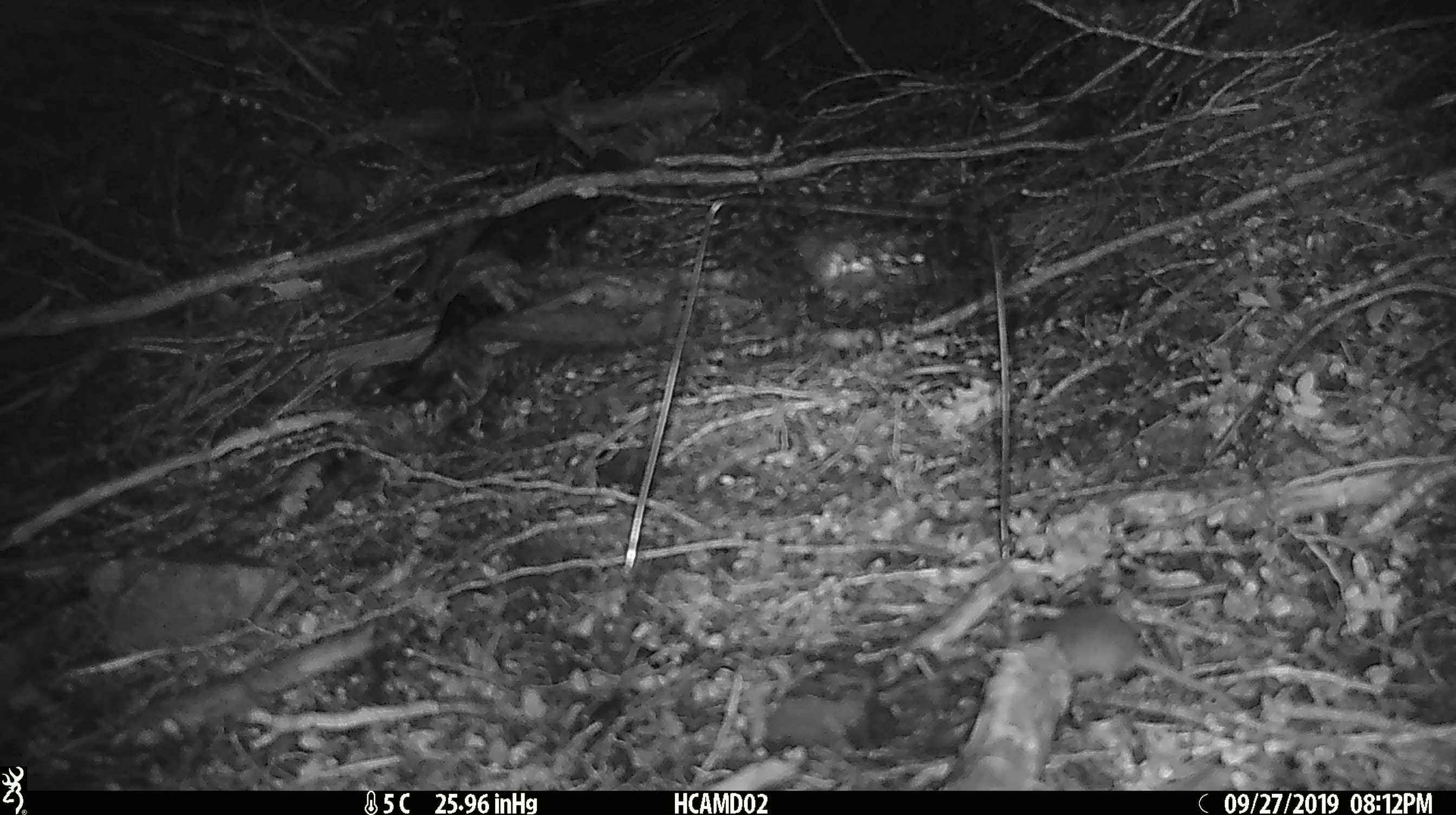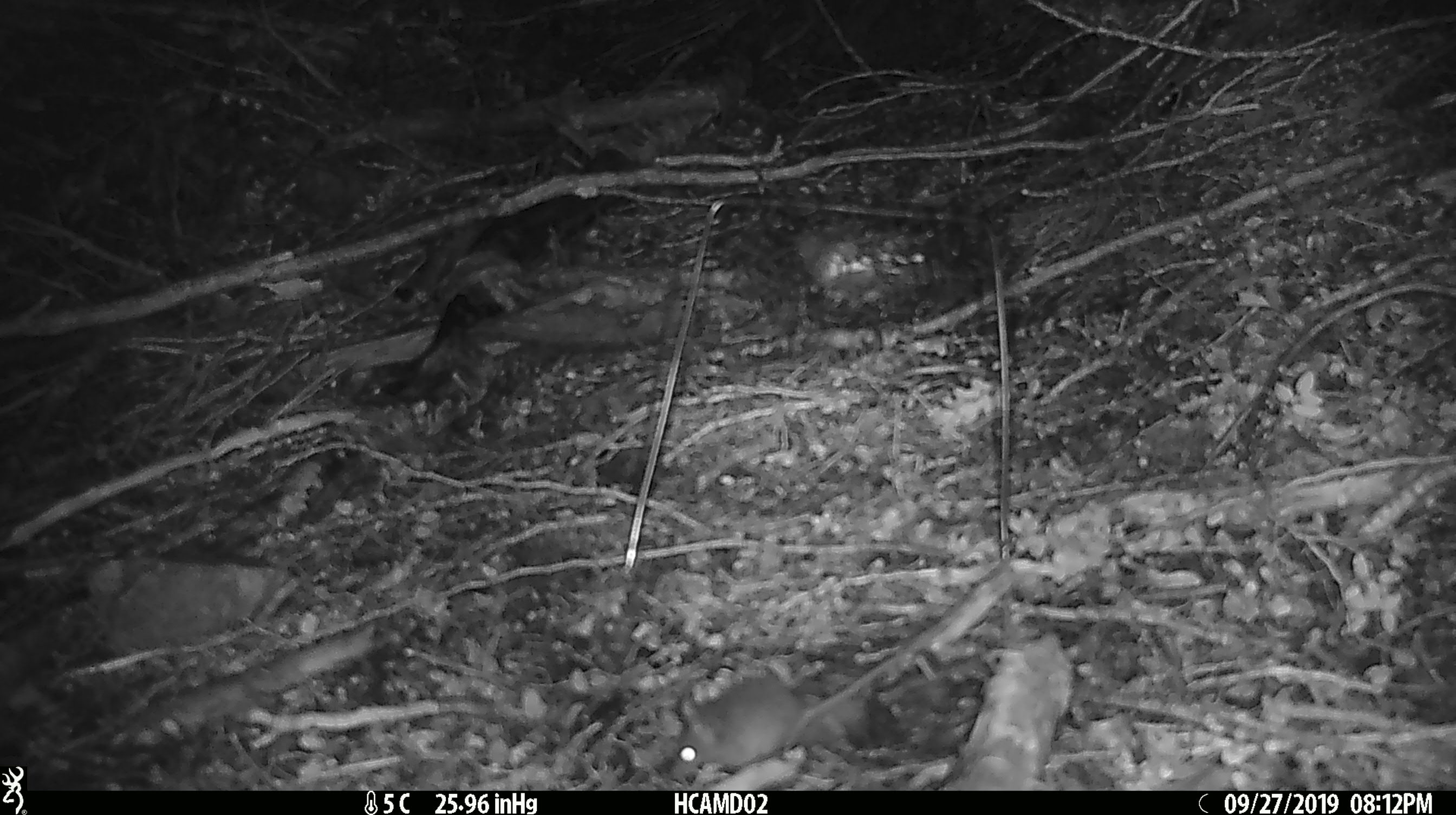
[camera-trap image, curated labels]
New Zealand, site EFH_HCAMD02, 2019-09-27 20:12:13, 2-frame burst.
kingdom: Animalia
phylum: Chordata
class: Mammalia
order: Rodentia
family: Muridae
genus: Mus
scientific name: Mus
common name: mouse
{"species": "mouse (Mus)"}